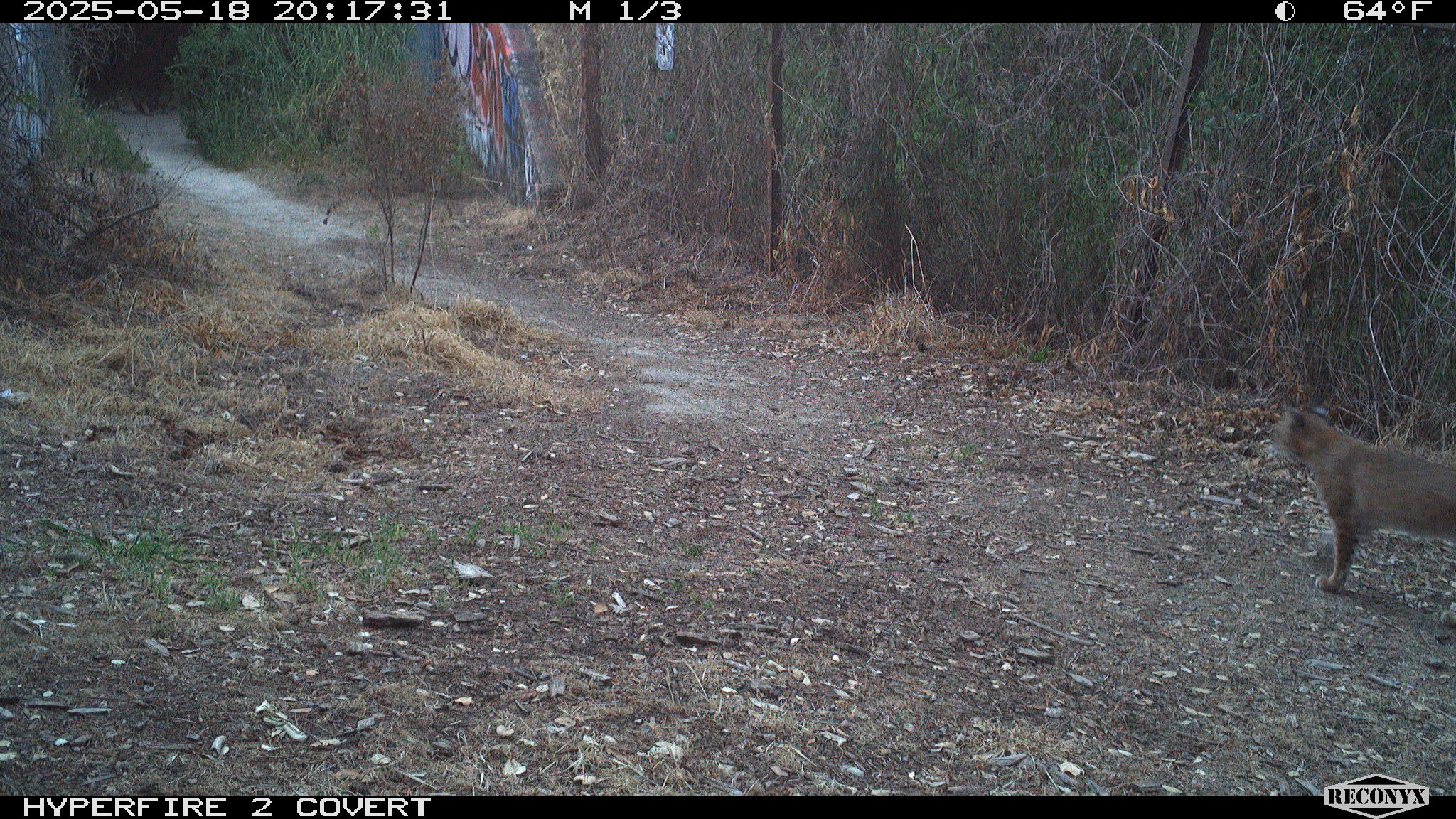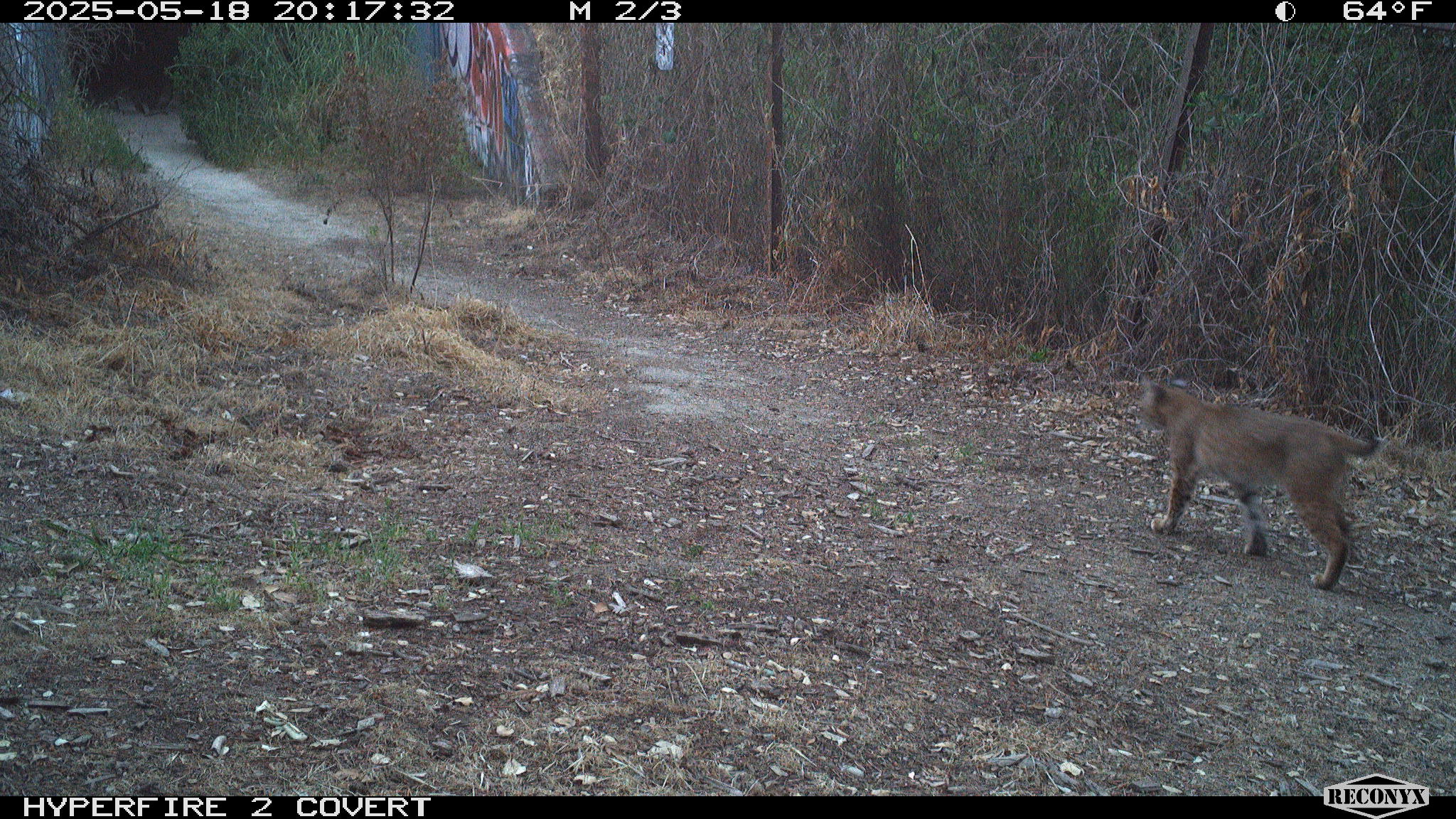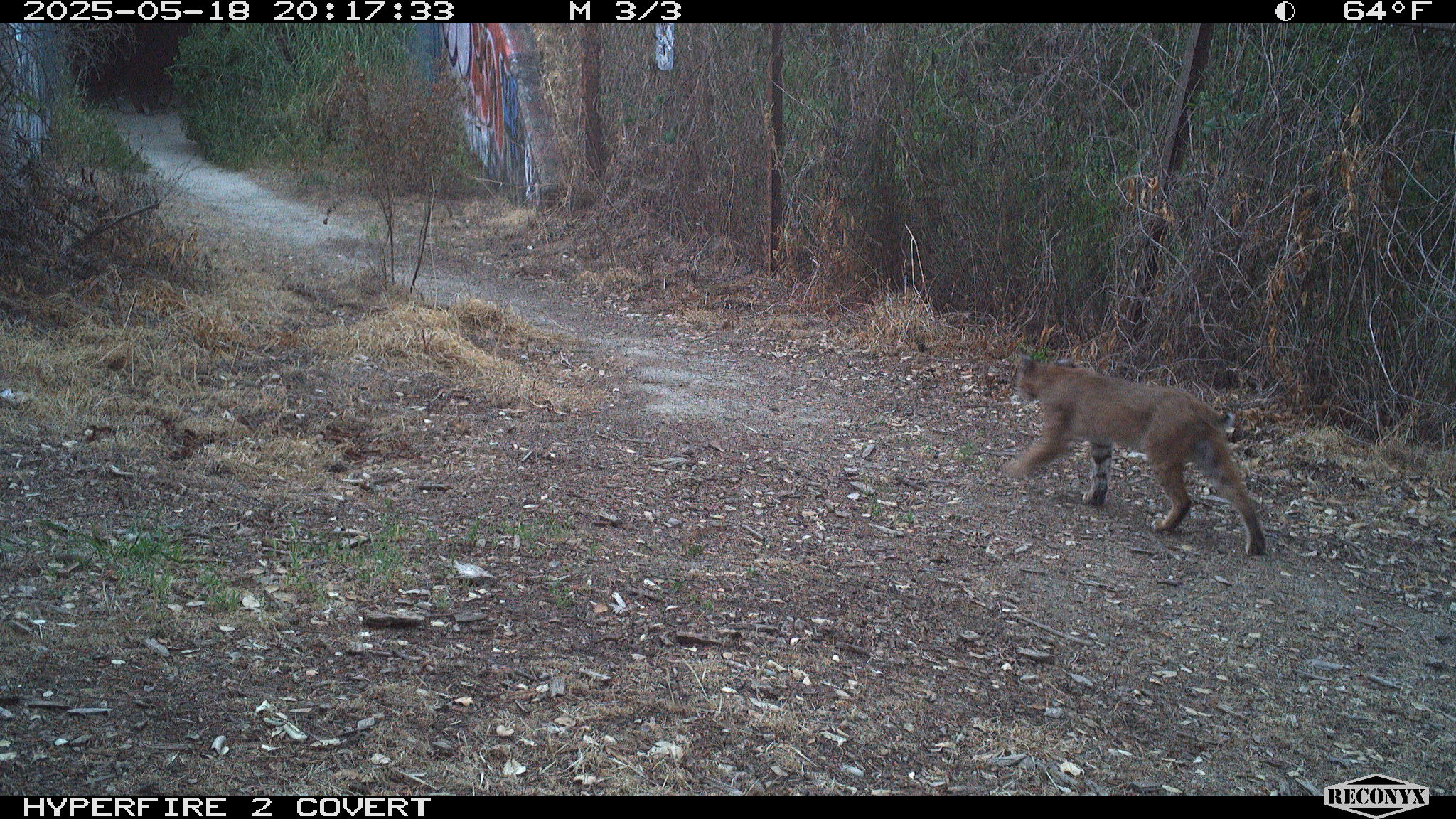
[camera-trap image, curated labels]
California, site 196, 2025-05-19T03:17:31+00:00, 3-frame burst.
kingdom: Animalia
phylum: Chordata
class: Mammalia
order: Carnivora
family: Felidae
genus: Lynx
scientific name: Lynx rufus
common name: bobcat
Bobcat (Lynx rufus).